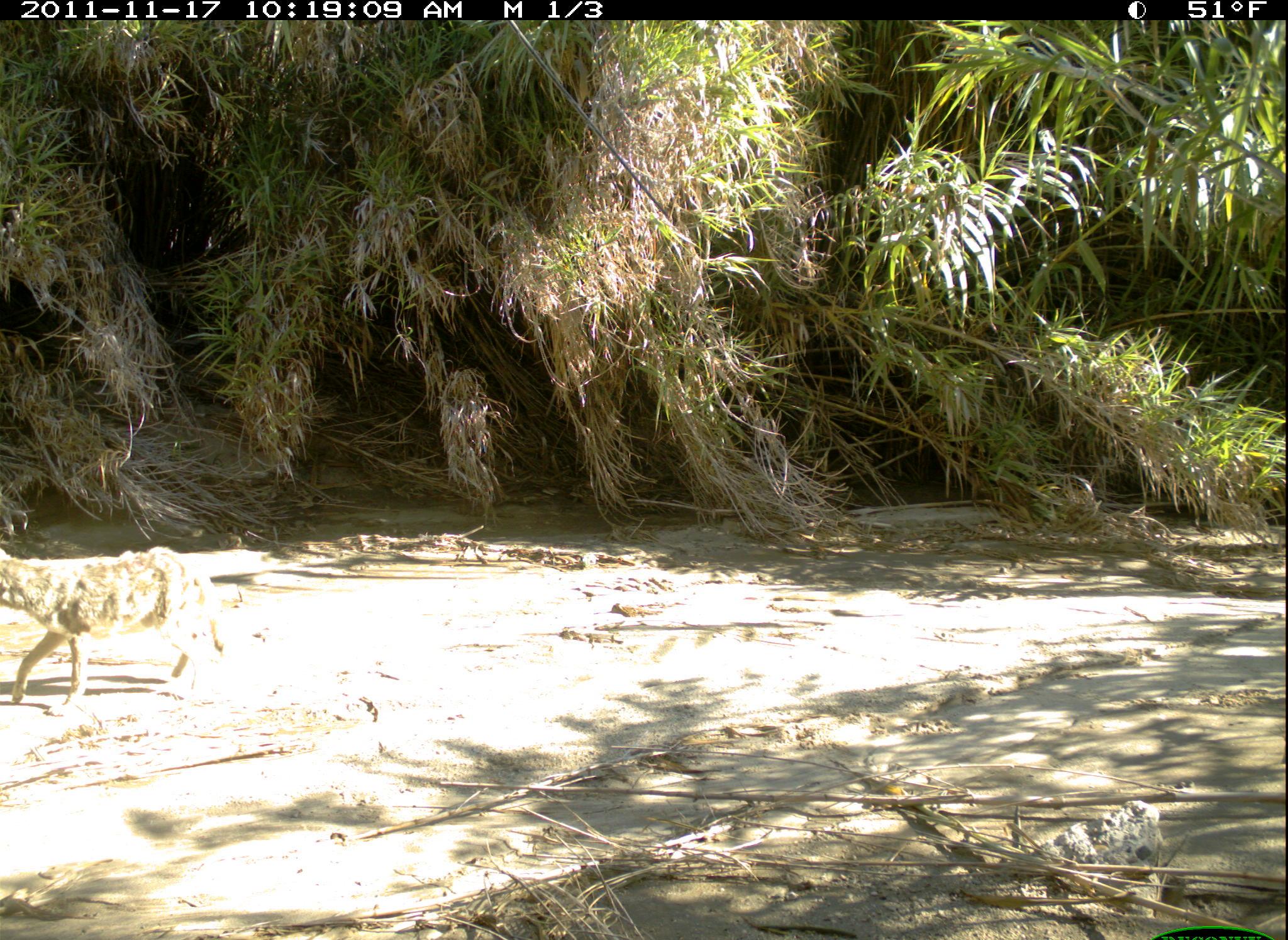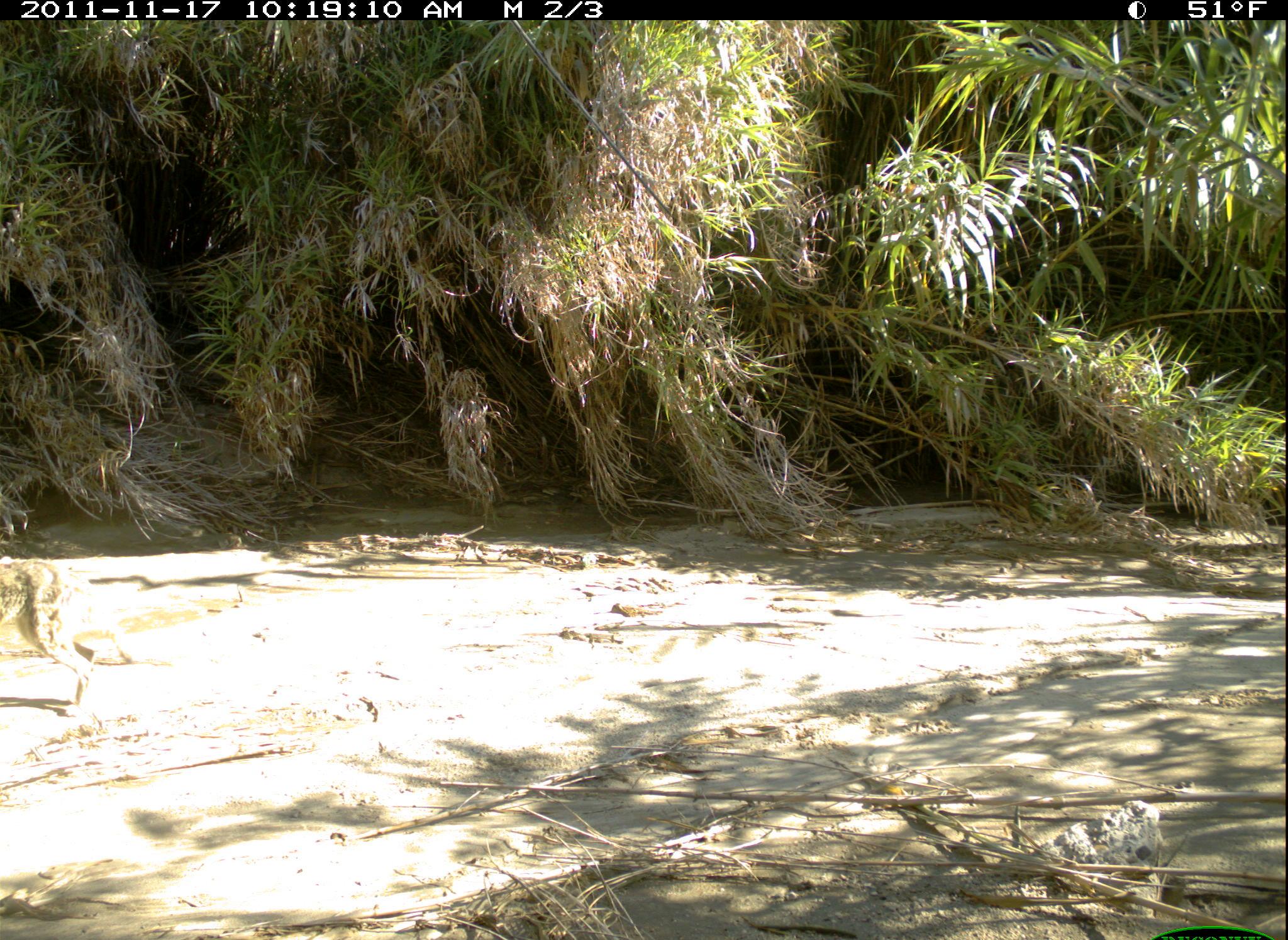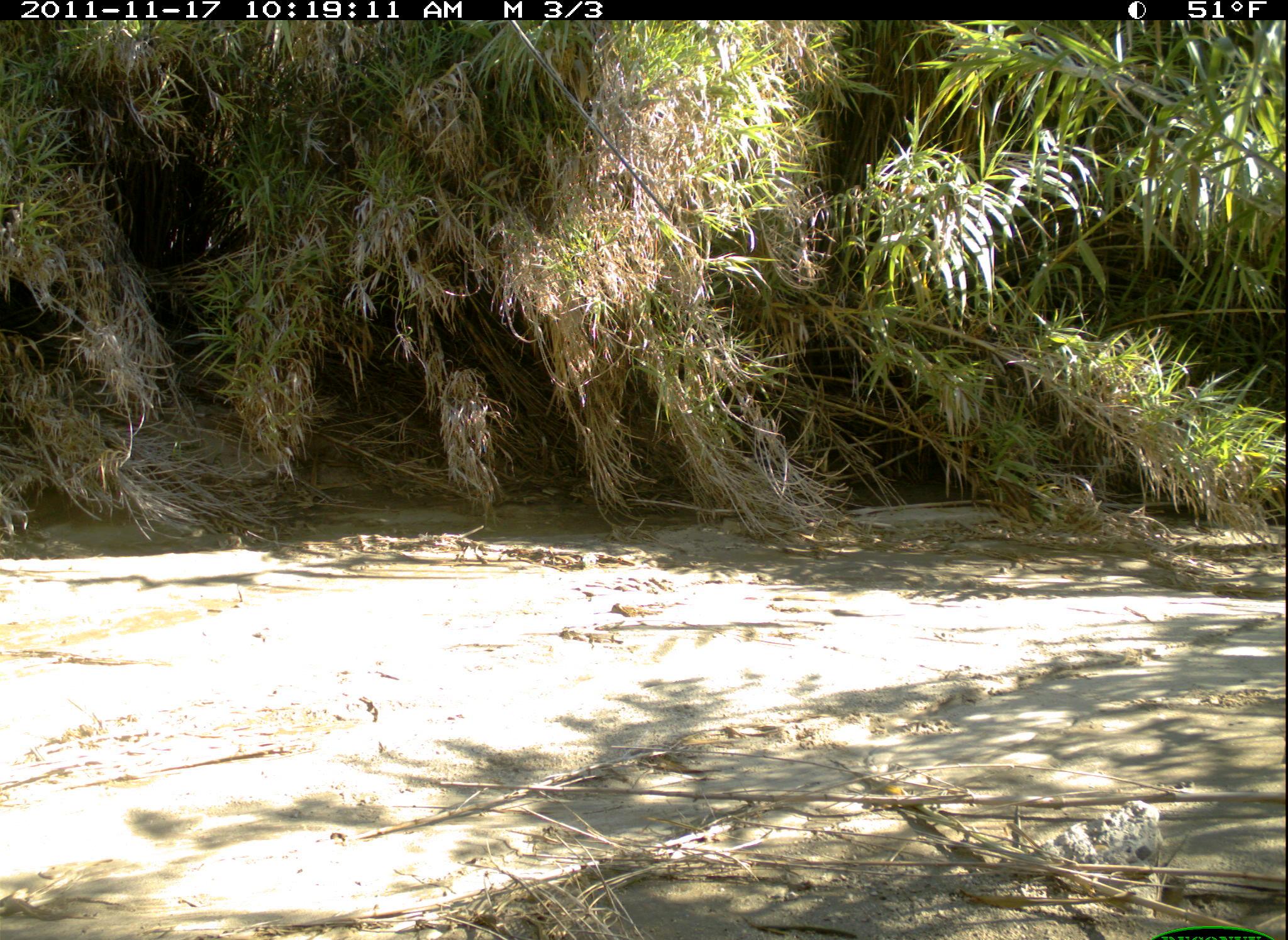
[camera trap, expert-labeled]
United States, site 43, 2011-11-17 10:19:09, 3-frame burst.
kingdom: Animalia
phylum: Chordata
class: Mammalia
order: Carnivora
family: Canidae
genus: Canis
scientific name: Canis latrans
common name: coyote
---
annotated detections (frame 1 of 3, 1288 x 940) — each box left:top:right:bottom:
coyote: 8:543:233:718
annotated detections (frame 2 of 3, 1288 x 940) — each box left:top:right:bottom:
coyote: 8:548:132:726